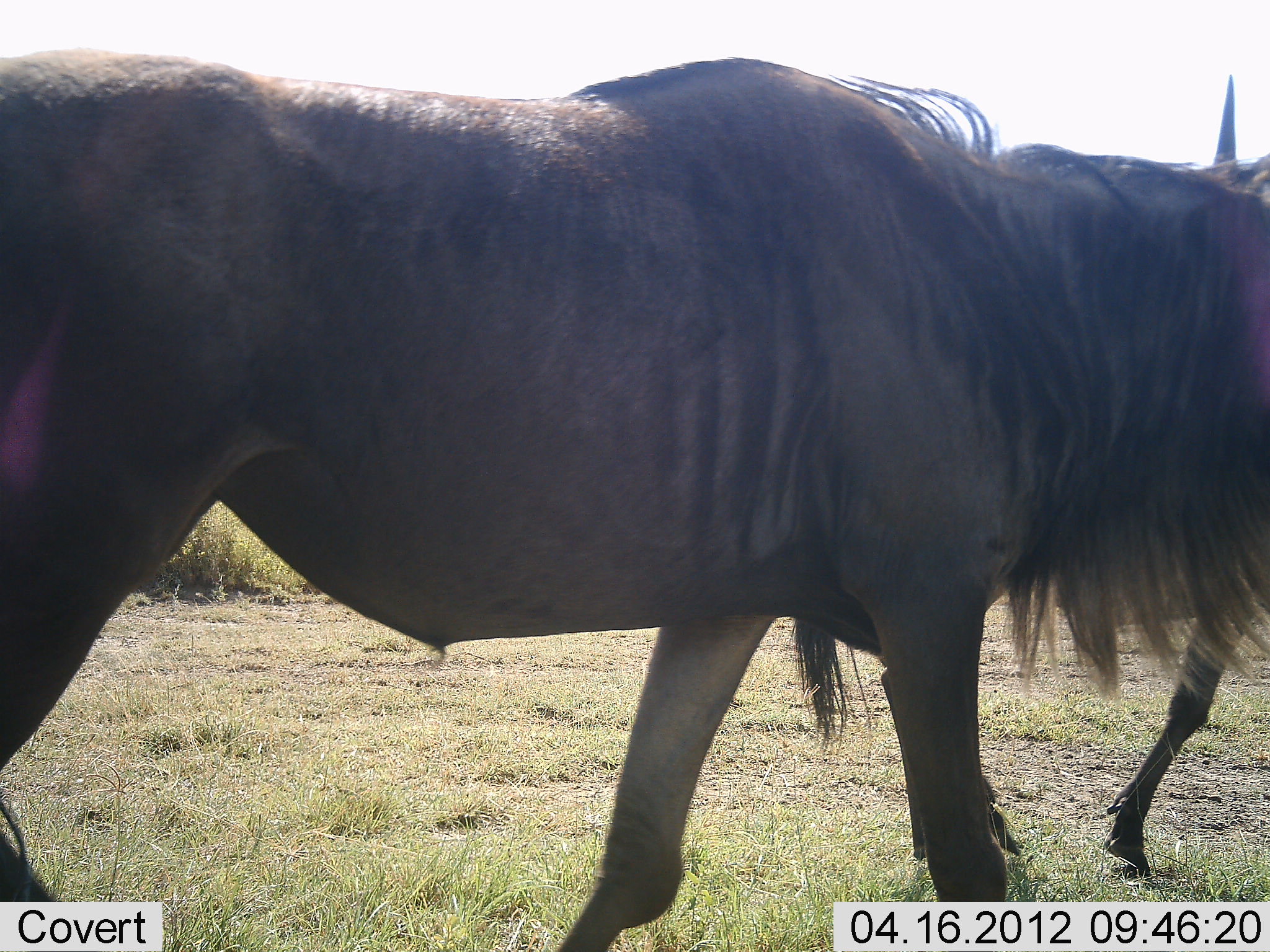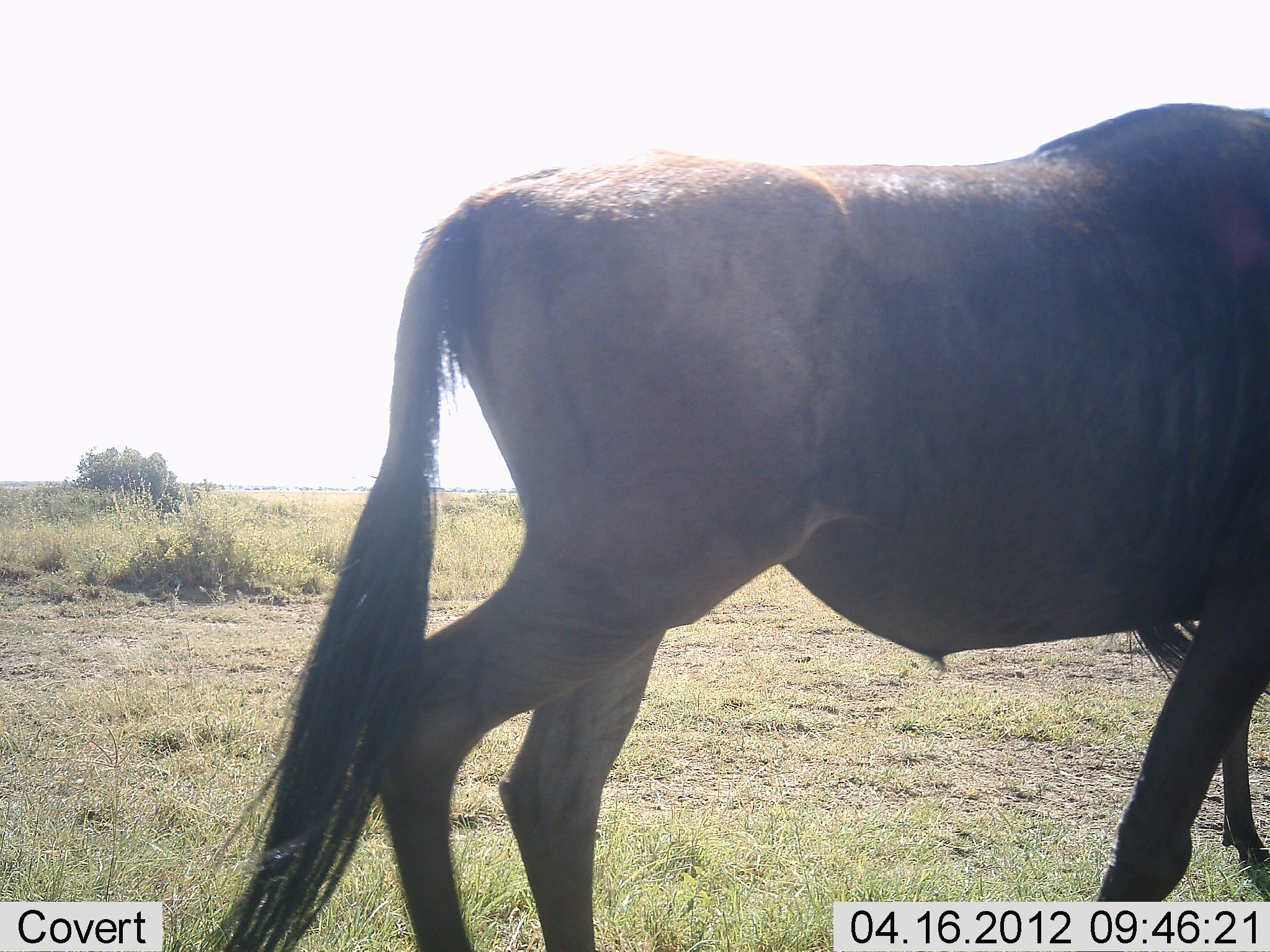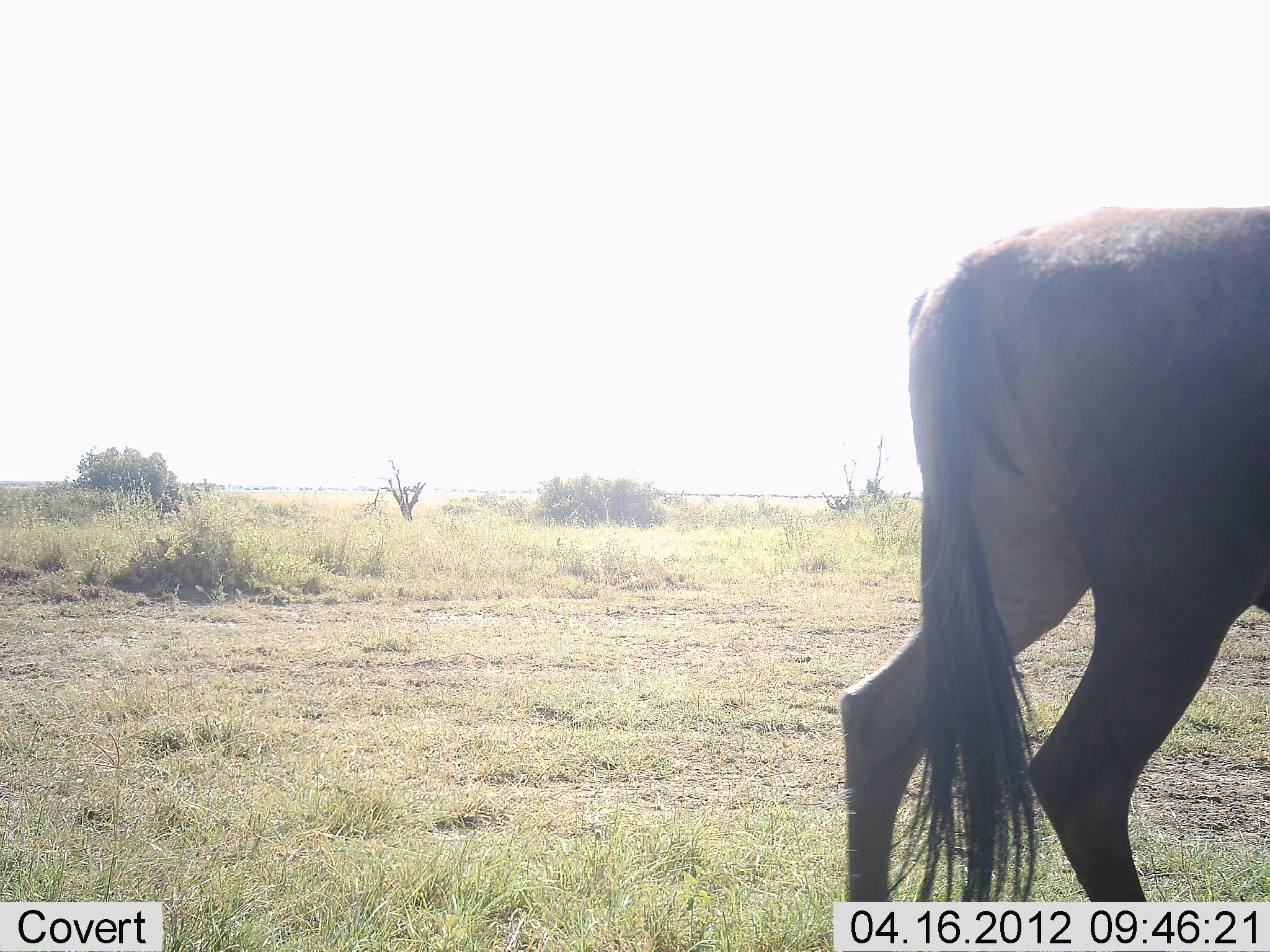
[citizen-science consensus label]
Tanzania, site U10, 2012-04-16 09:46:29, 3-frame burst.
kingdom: Animalia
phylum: Chordata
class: Mammalia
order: Artiodactyla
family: Bovidae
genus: Connochaetes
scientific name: Connochaetes taurinus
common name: blue wildebeest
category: wildebeest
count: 2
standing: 7%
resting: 0%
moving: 100%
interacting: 0%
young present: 0%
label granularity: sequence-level